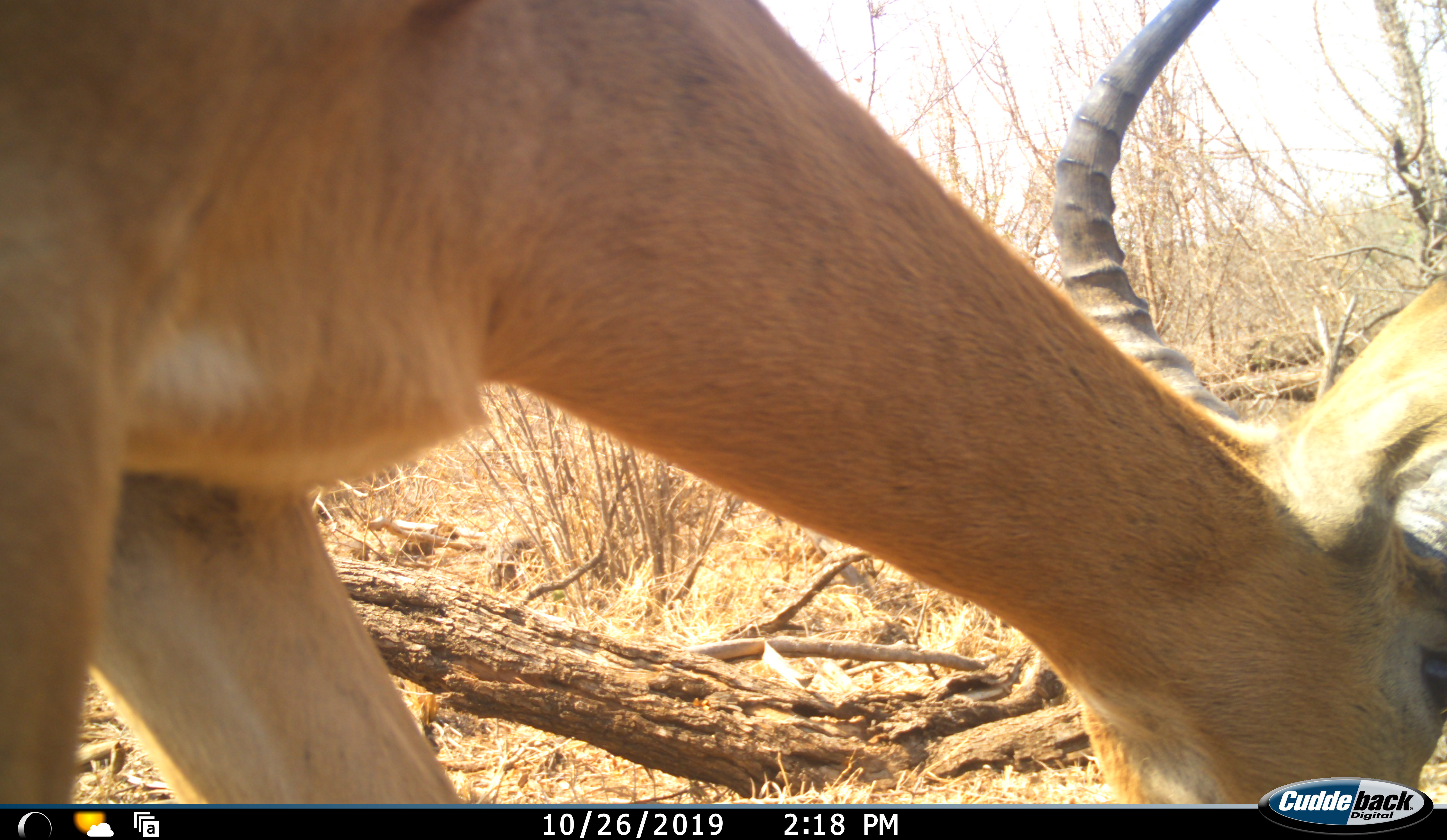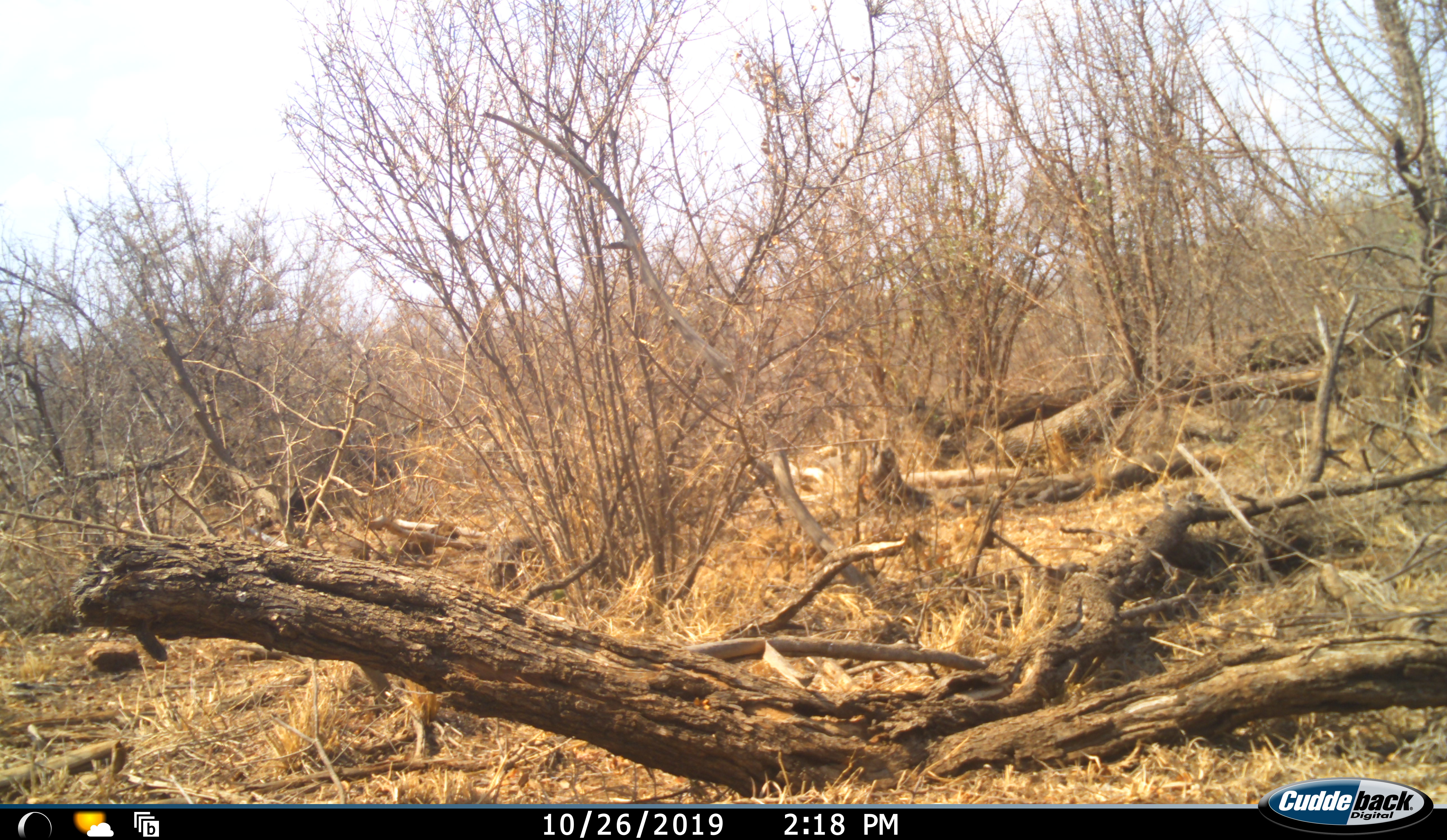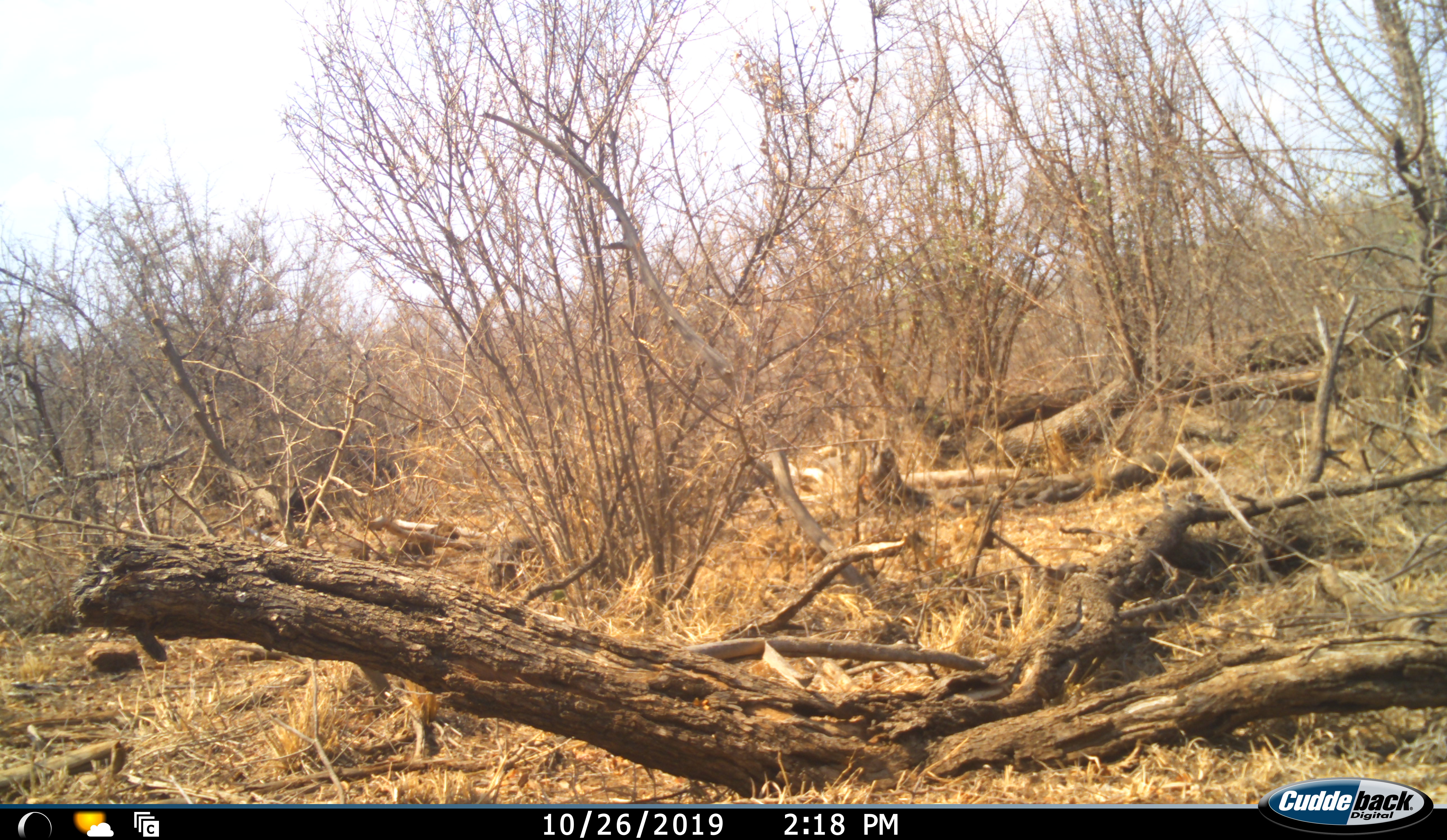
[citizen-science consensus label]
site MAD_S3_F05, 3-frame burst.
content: unidentified animal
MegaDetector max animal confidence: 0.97